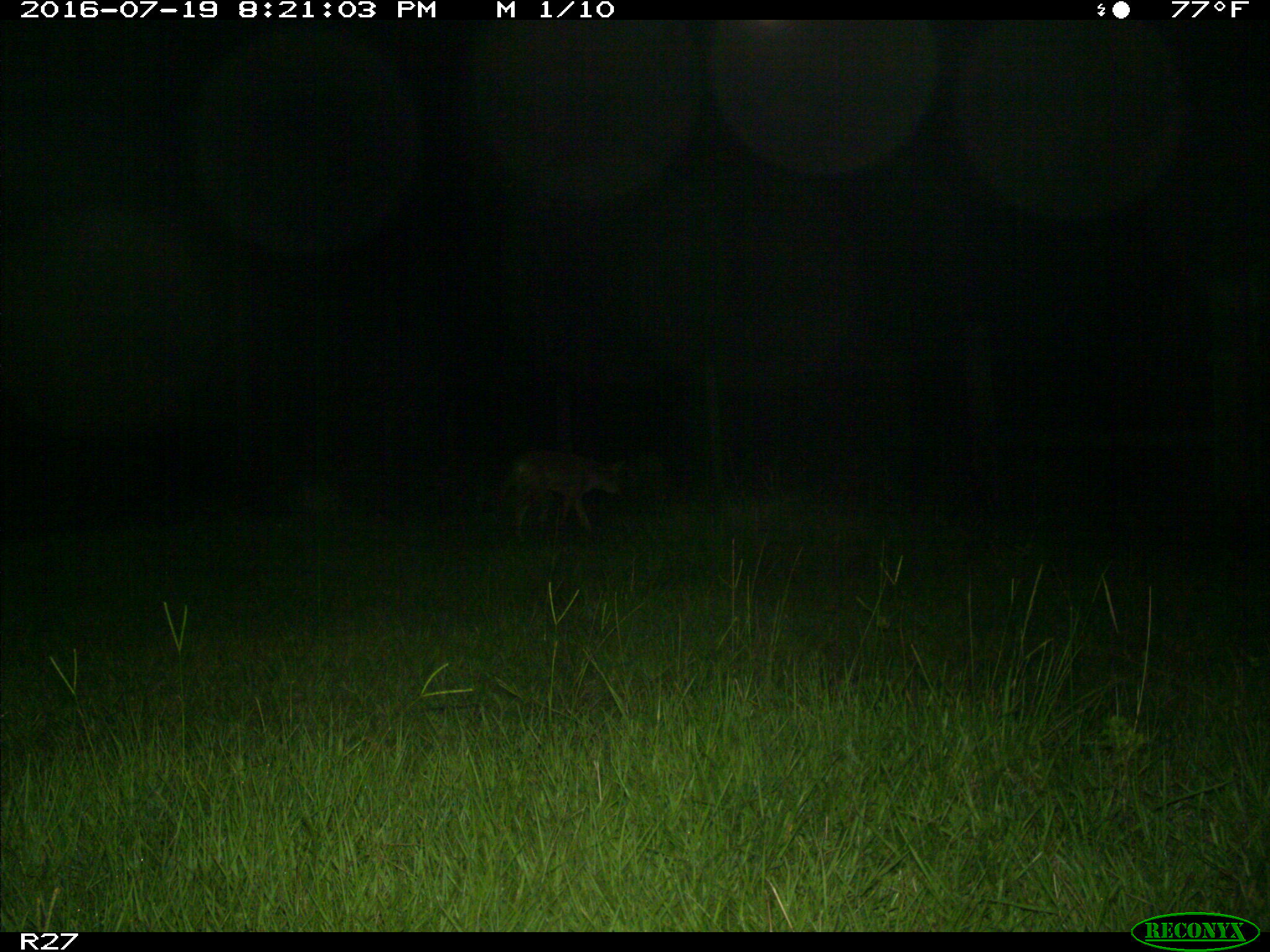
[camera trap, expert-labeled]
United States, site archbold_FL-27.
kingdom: Animalia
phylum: Chordata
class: Mammalia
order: Carnivora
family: Canidae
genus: Canis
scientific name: Canis latrans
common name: coyote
Canis latrans (coyote).